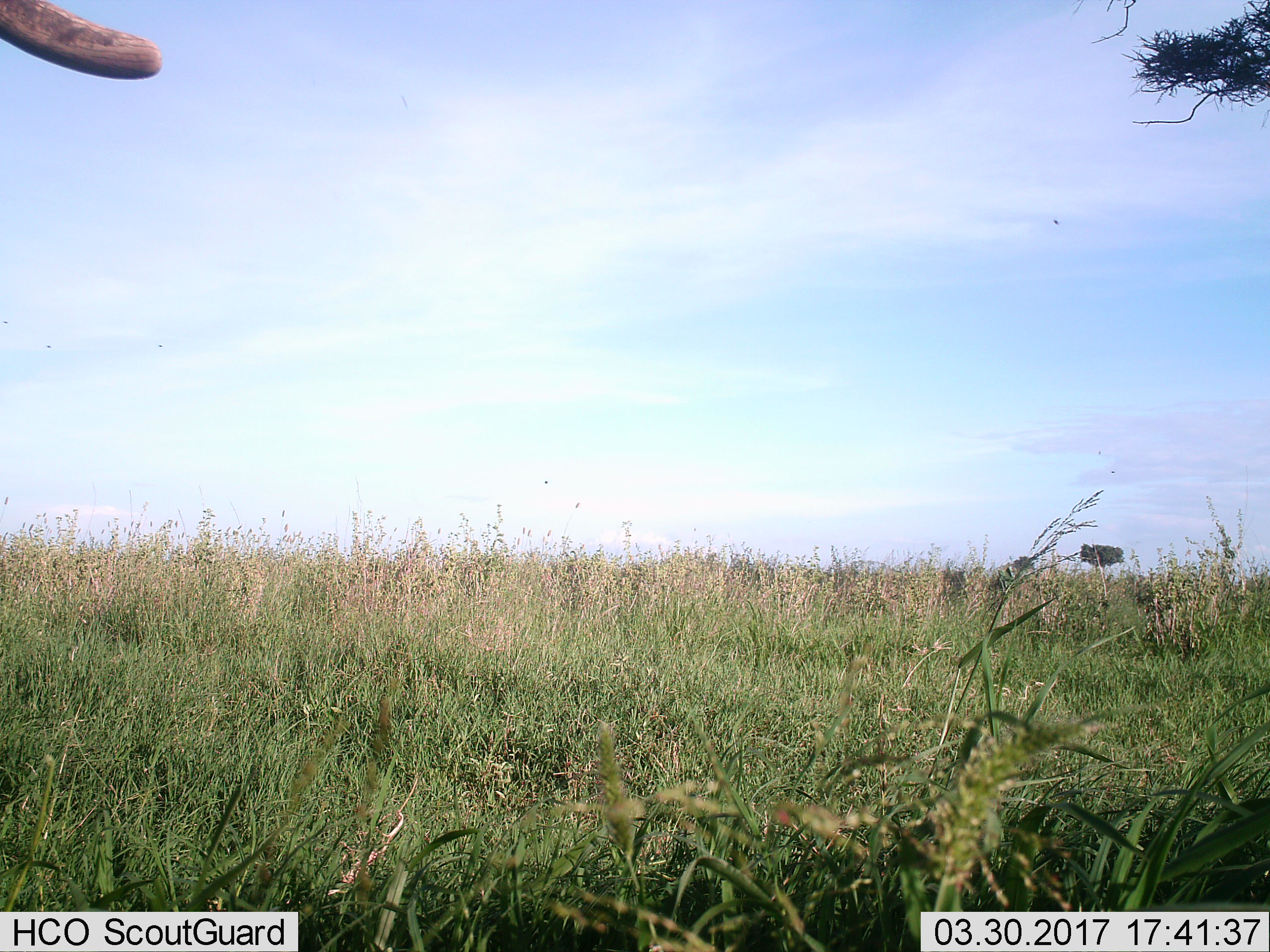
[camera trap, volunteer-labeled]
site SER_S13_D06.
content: unidentified animal